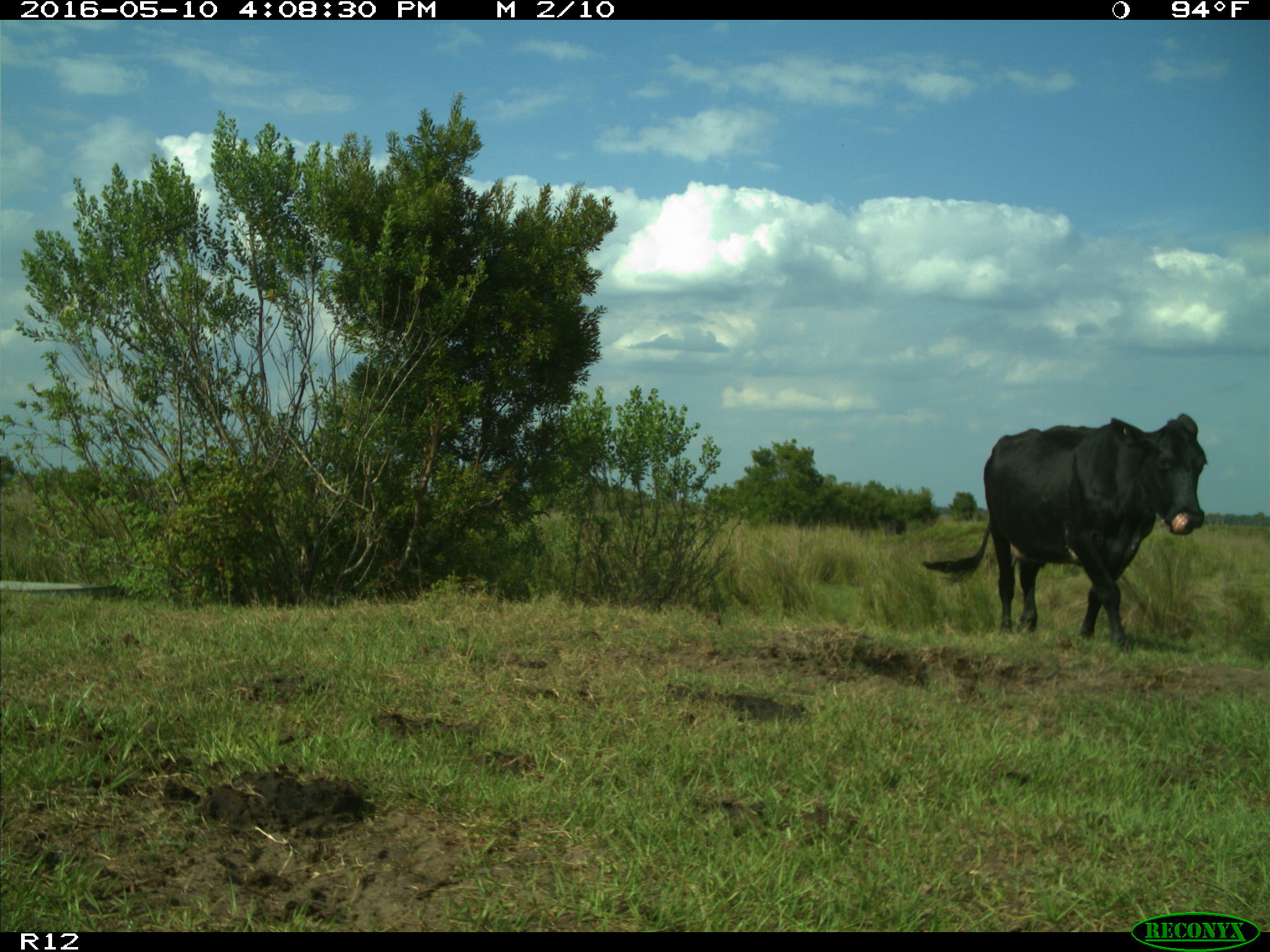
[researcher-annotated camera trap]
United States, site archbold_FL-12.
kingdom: Animalia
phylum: Chordata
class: Mammalia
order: Artiodactyla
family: Bovidae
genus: Bos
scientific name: Bos taurus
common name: domestic cow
Bos taurus (domestic cow).